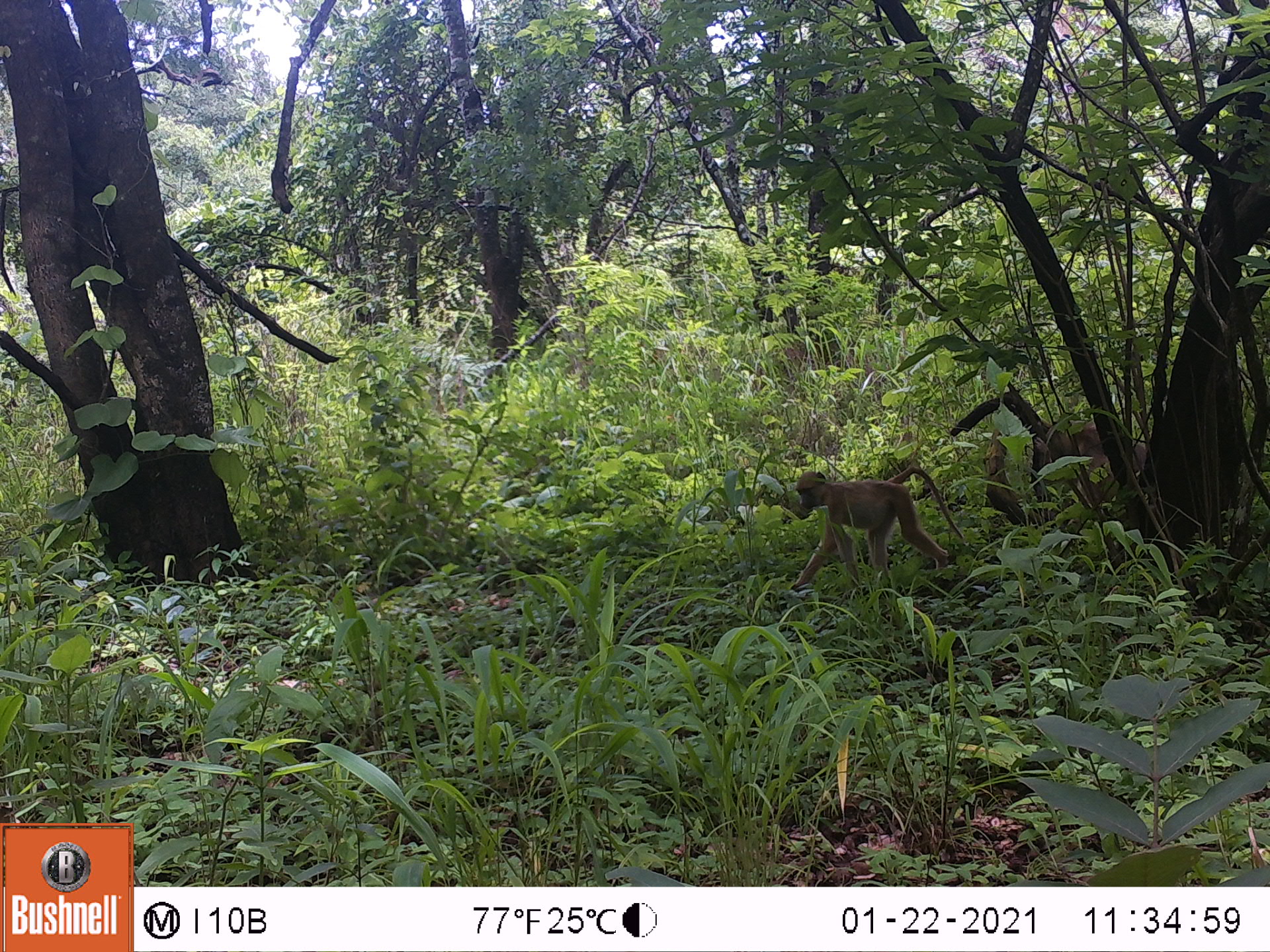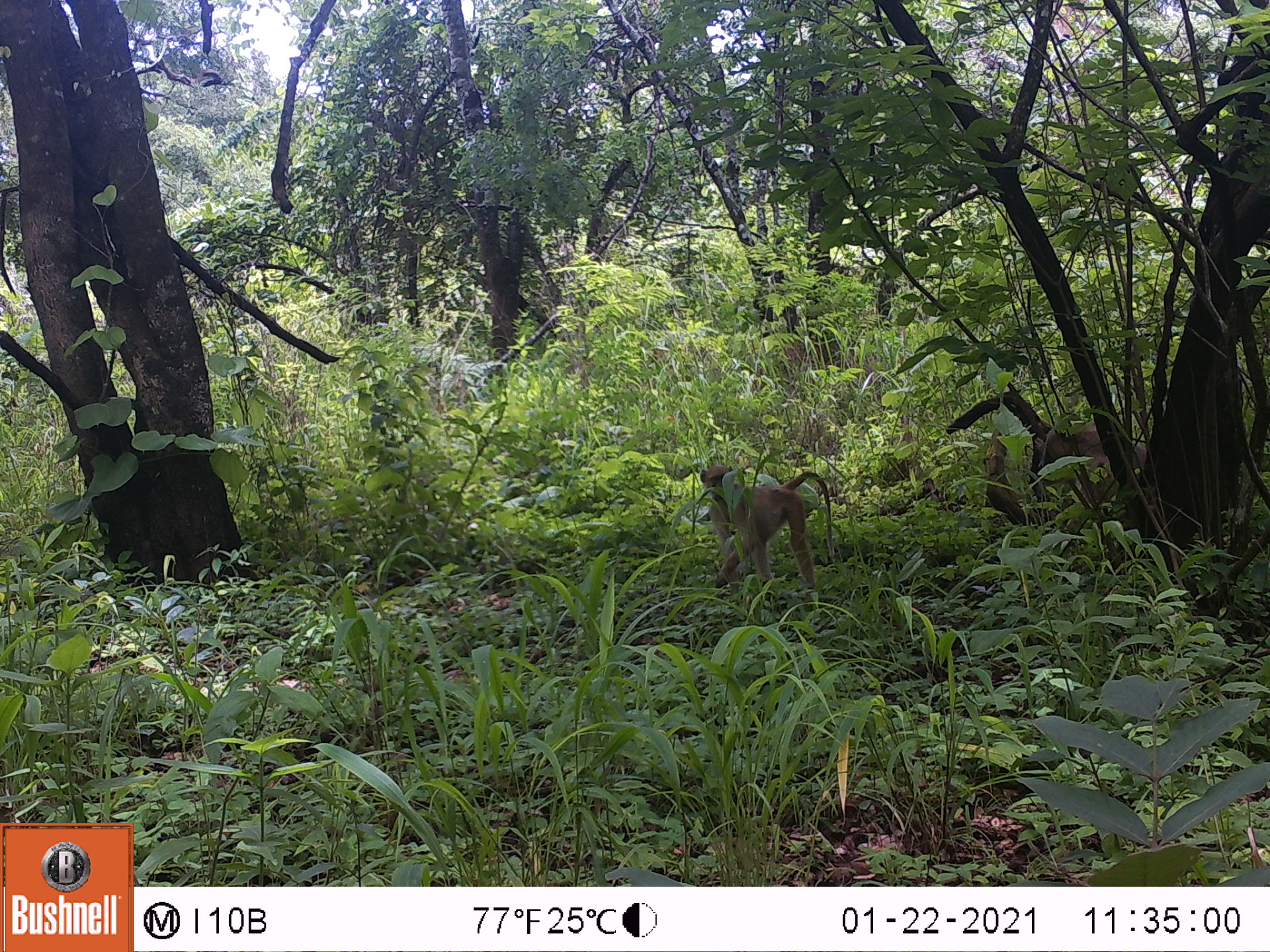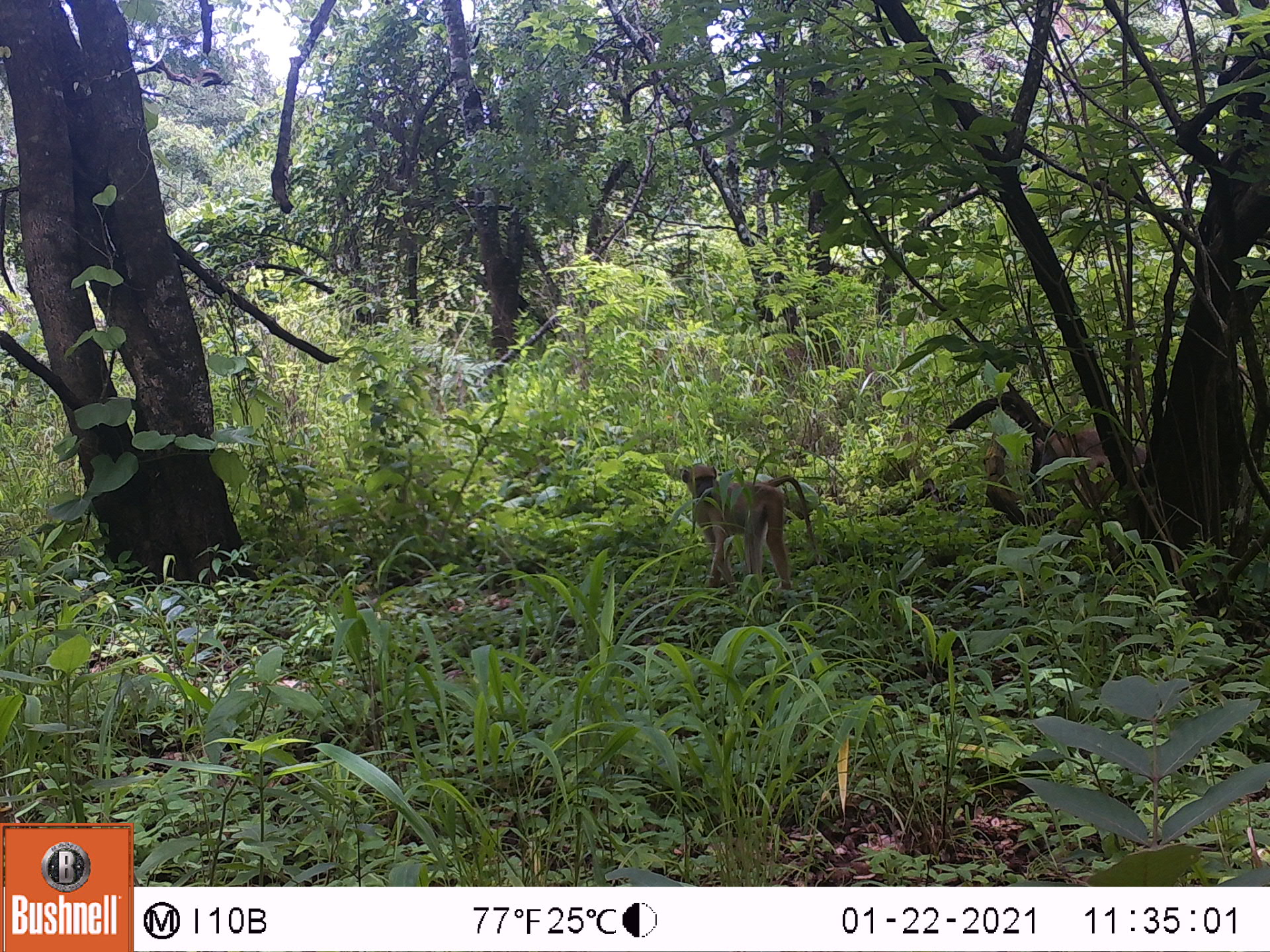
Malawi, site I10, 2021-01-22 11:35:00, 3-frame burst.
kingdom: Animalia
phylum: Chordata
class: Mammalia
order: Primates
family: Cercopithecidae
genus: Papio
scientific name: Papio cynocephalus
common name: yellow baboon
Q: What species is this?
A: Yellow baboon (Papio cynocephalus).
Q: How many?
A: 2.